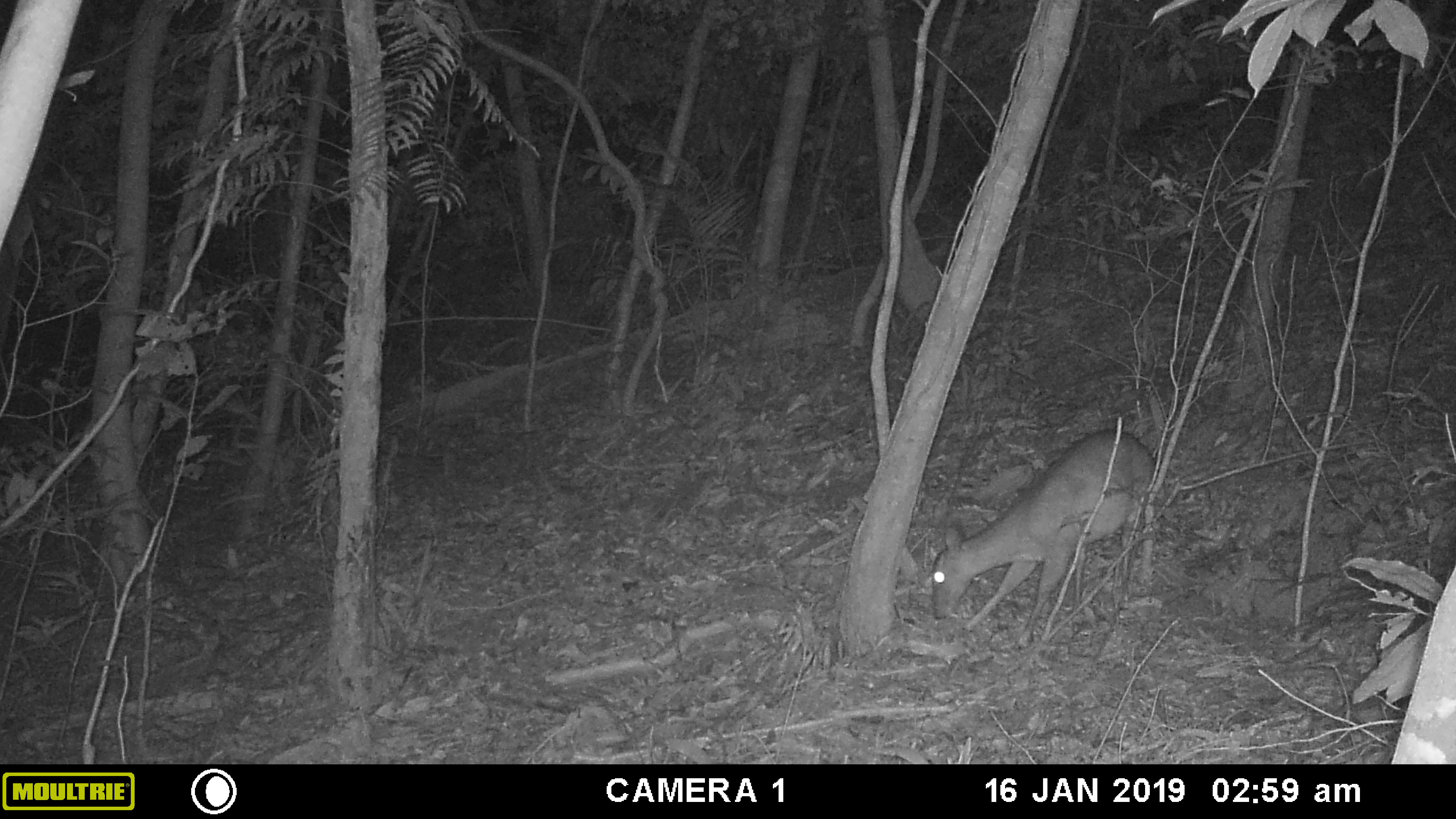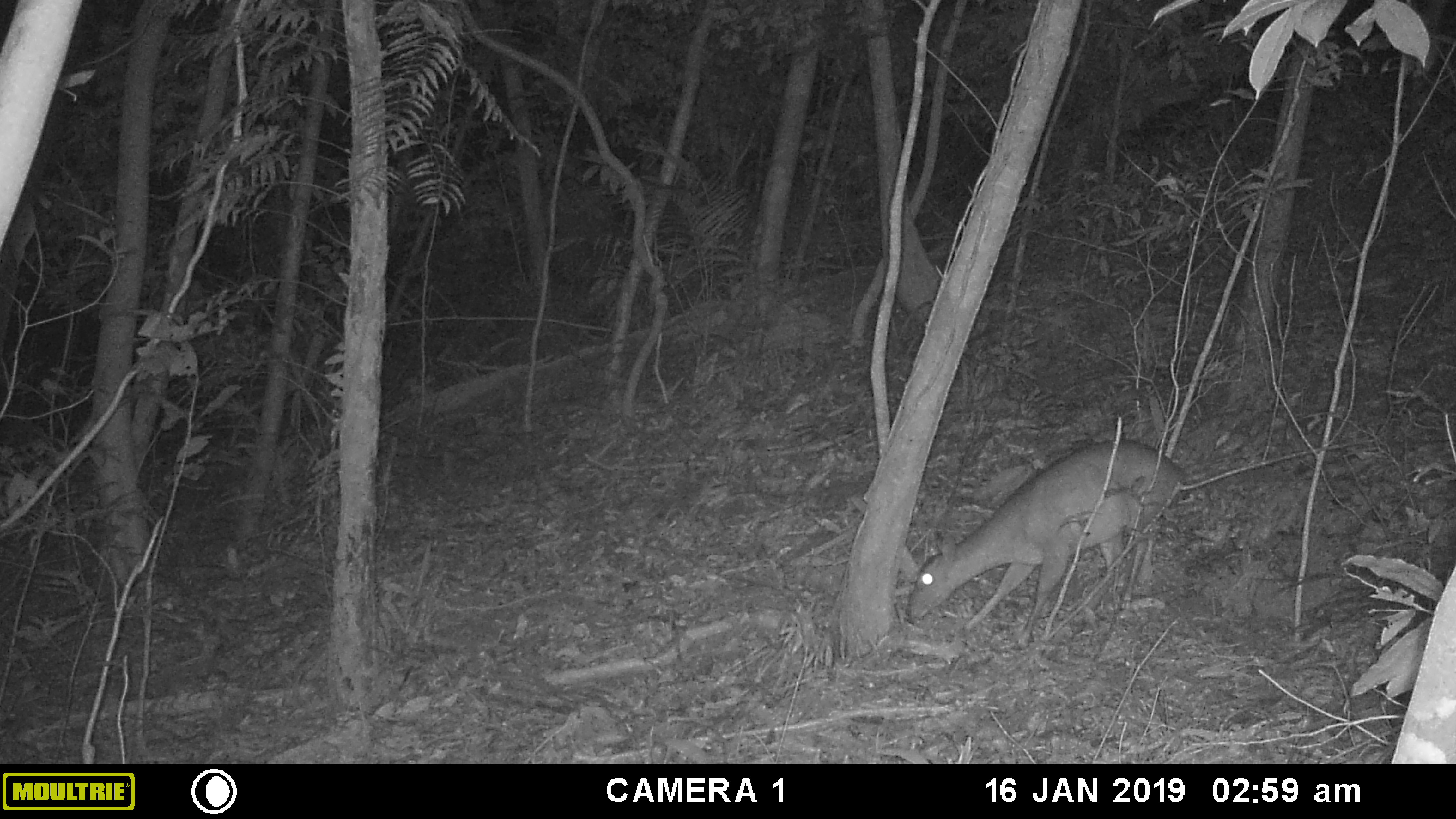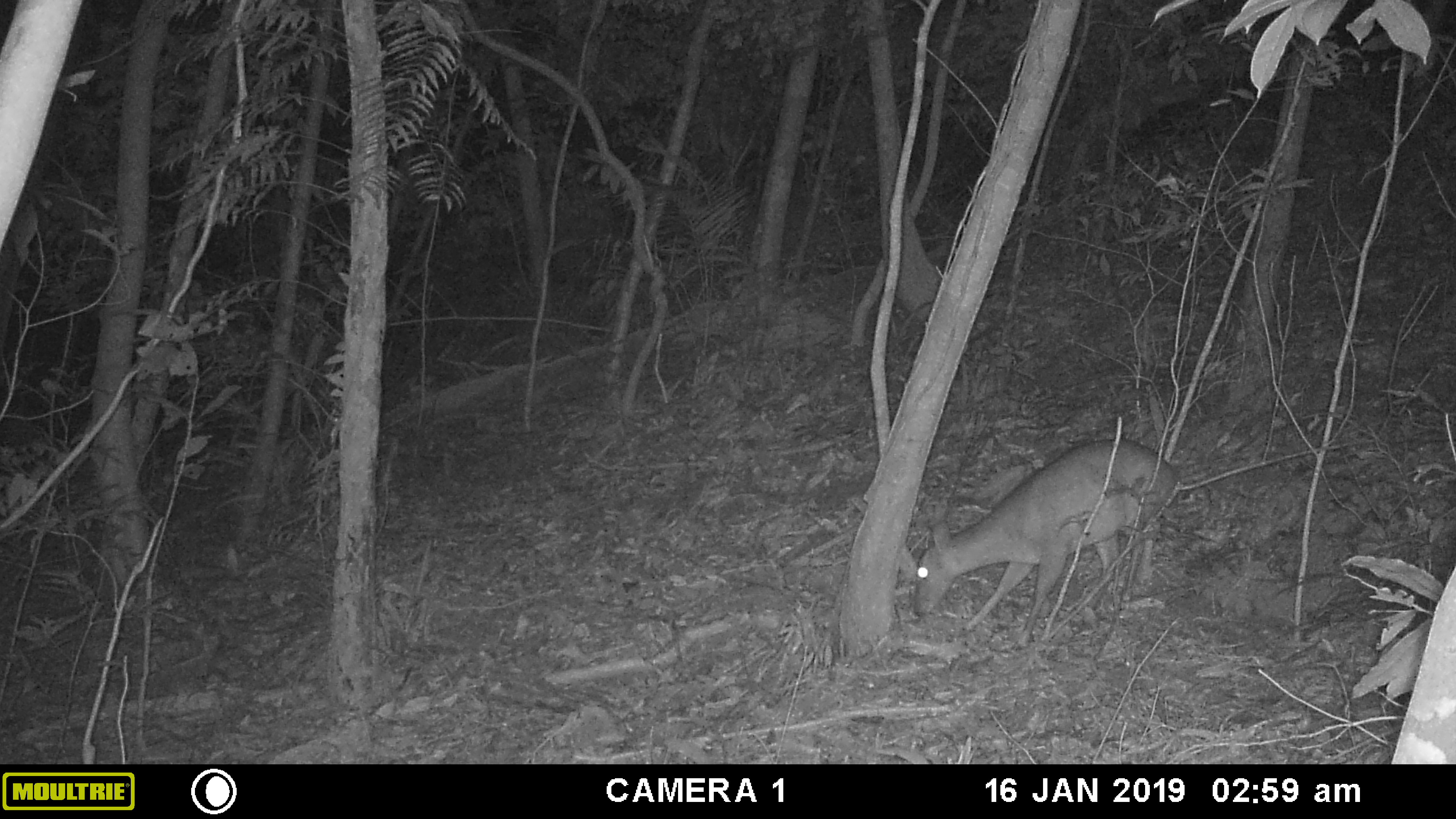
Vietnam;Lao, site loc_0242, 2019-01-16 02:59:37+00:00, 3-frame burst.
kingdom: Animalia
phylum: Chordata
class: Mammalia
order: Artiodactyla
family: Cervidae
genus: Muntiacus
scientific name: Muntiacus vuquangensis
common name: large-antlered muntjac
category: large antlered muntjac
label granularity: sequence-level